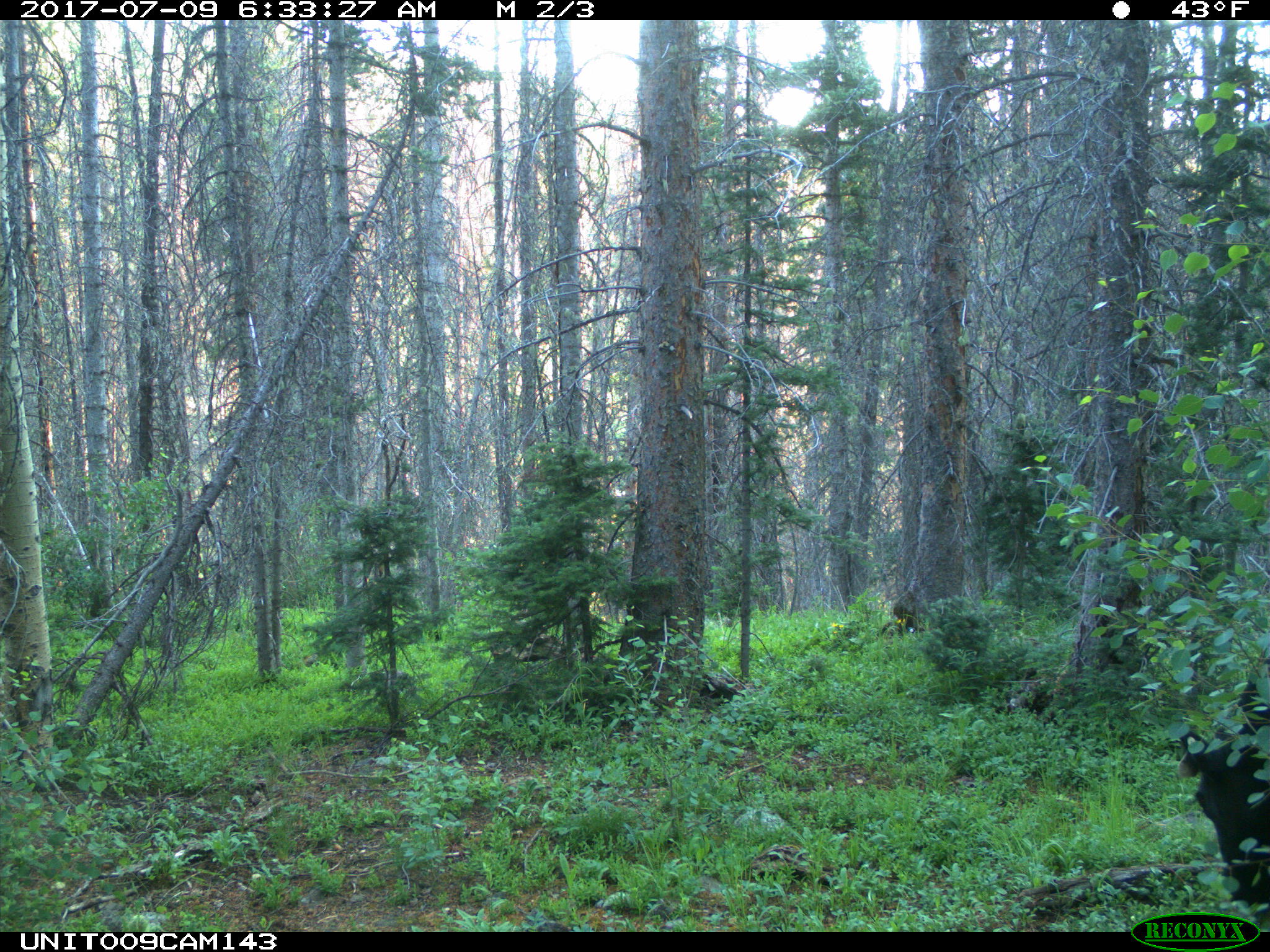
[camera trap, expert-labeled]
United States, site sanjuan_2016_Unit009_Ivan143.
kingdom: Animalia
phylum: Chordata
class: Mammalia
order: Artiodactyla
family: Bovidae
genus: Bos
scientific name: Bos taurus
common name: domestic cow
Bos taurus (domestic cow).